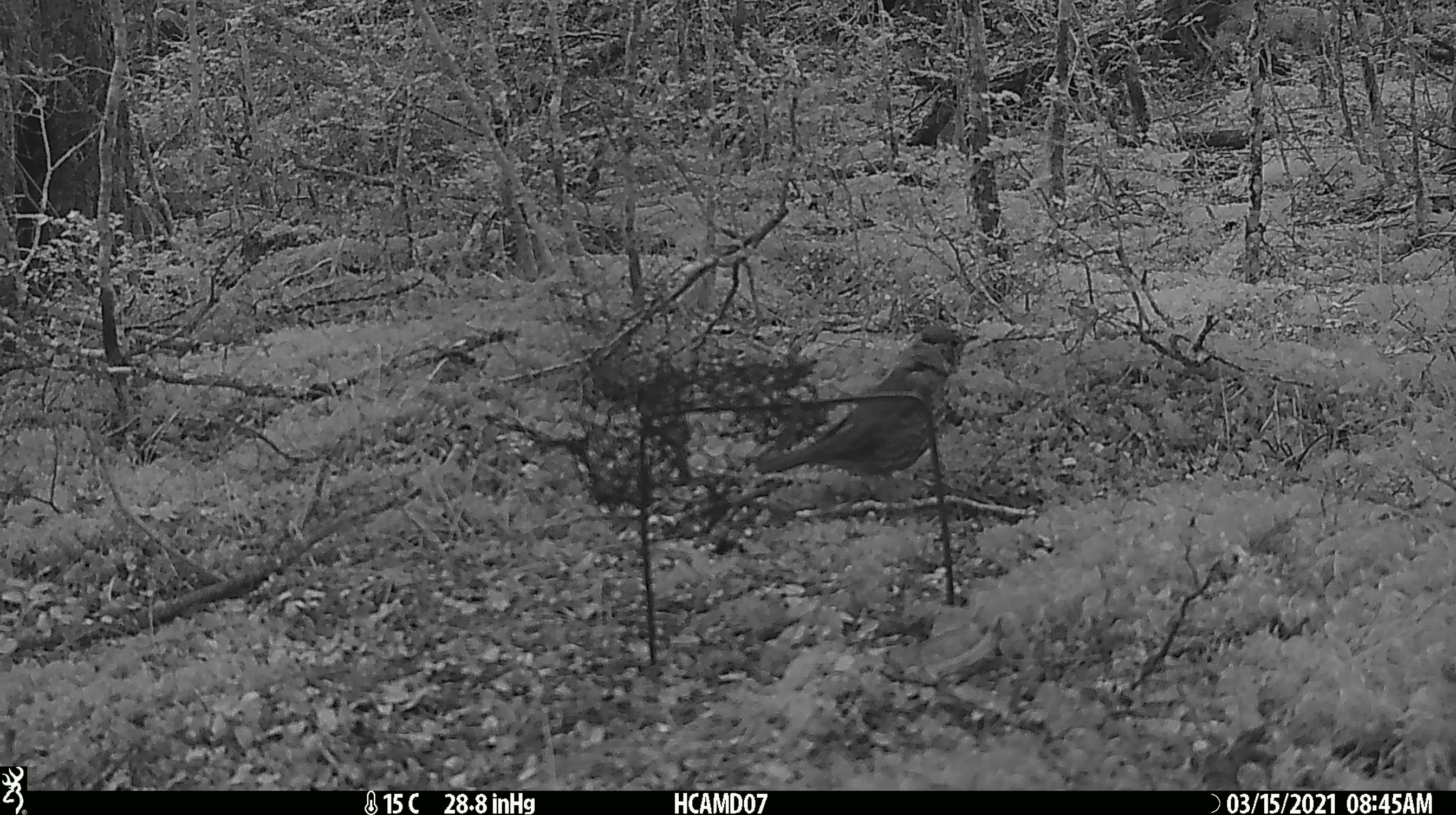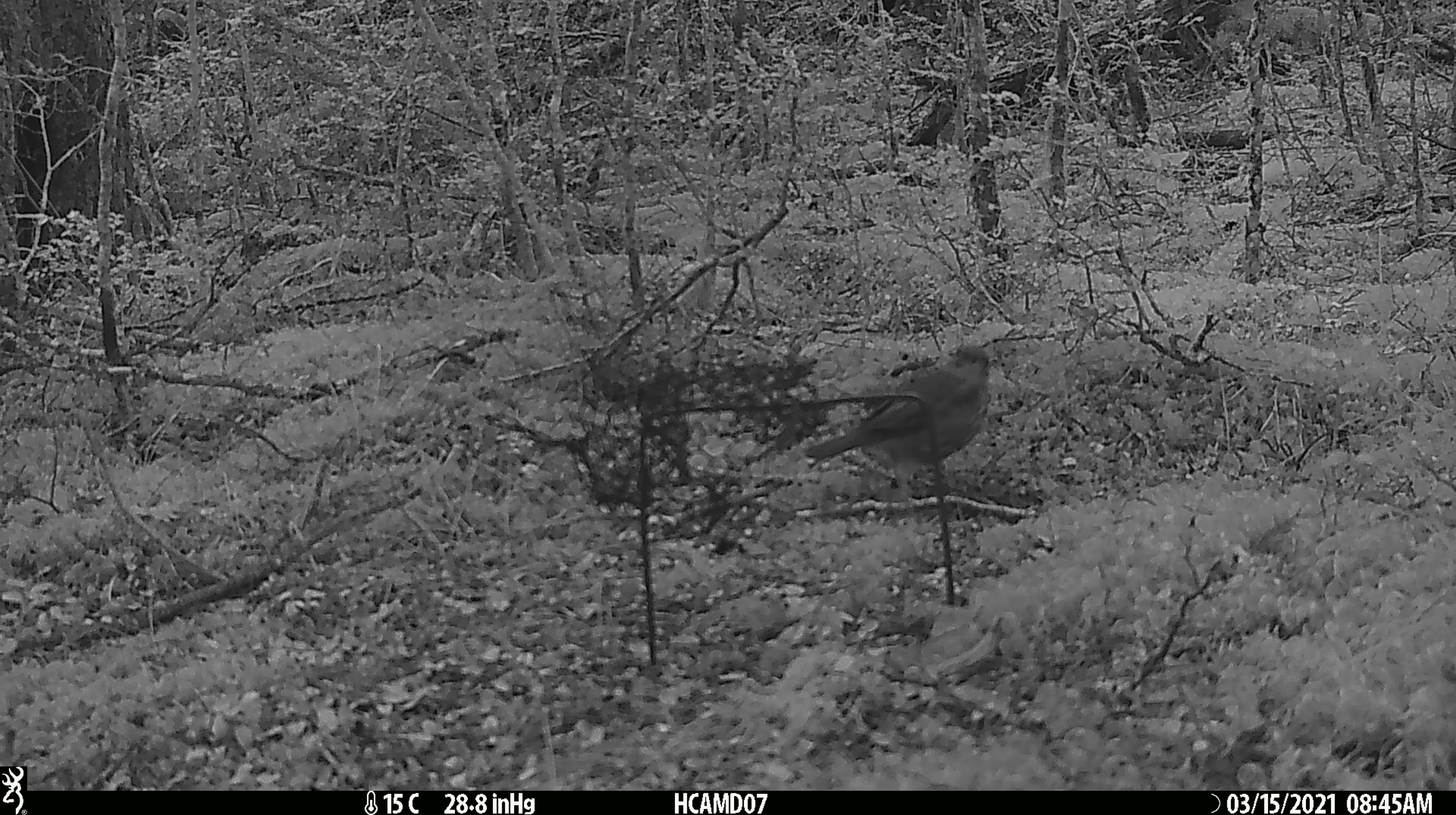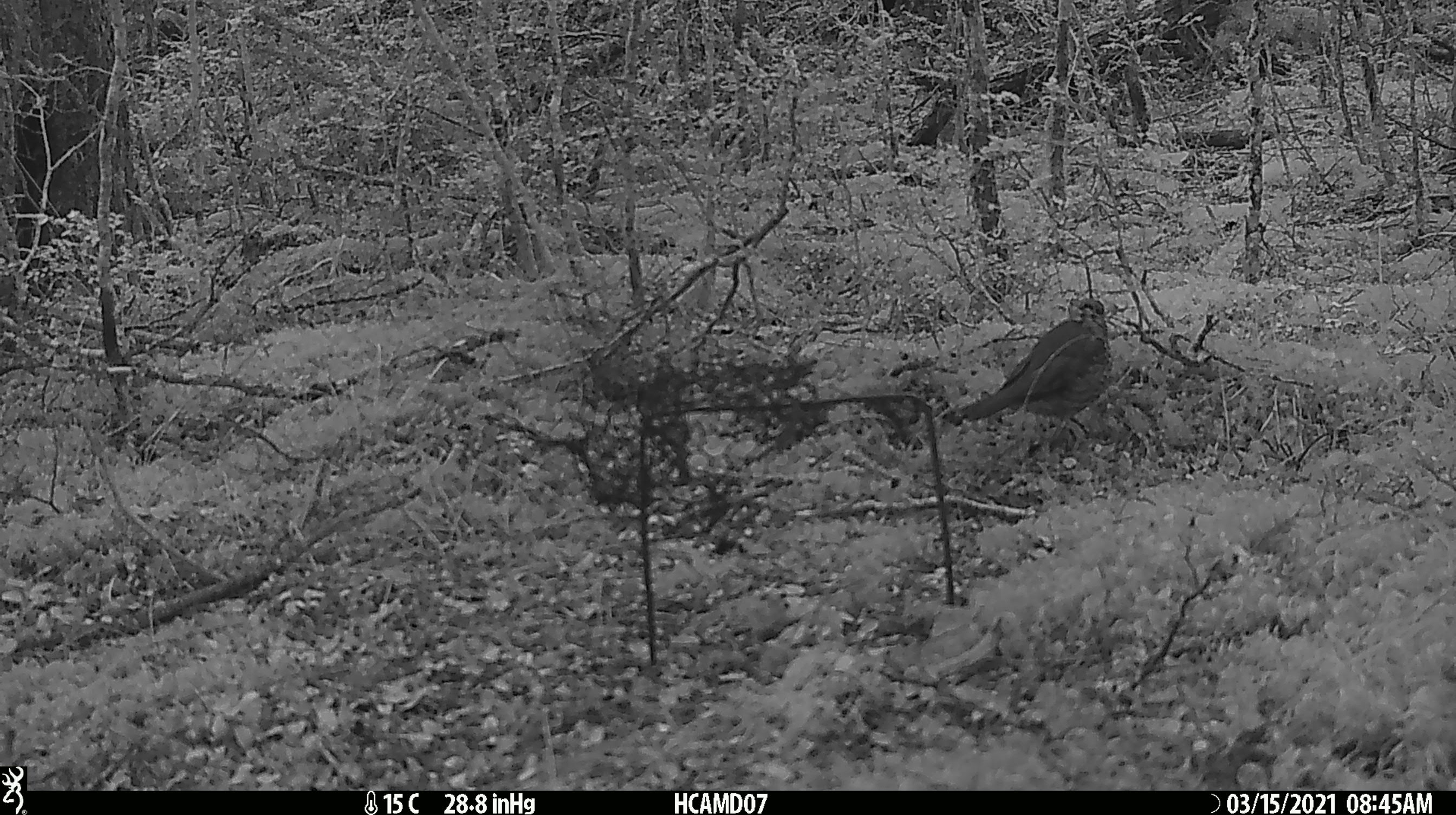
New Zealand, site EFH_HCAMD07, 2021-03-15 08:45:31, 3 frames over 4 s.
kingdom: Animalia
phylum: Chordata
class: Aves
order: Passeriformes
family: Turdidae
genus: Turdus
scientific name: Turdus philomelos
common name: song thrush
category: thrush